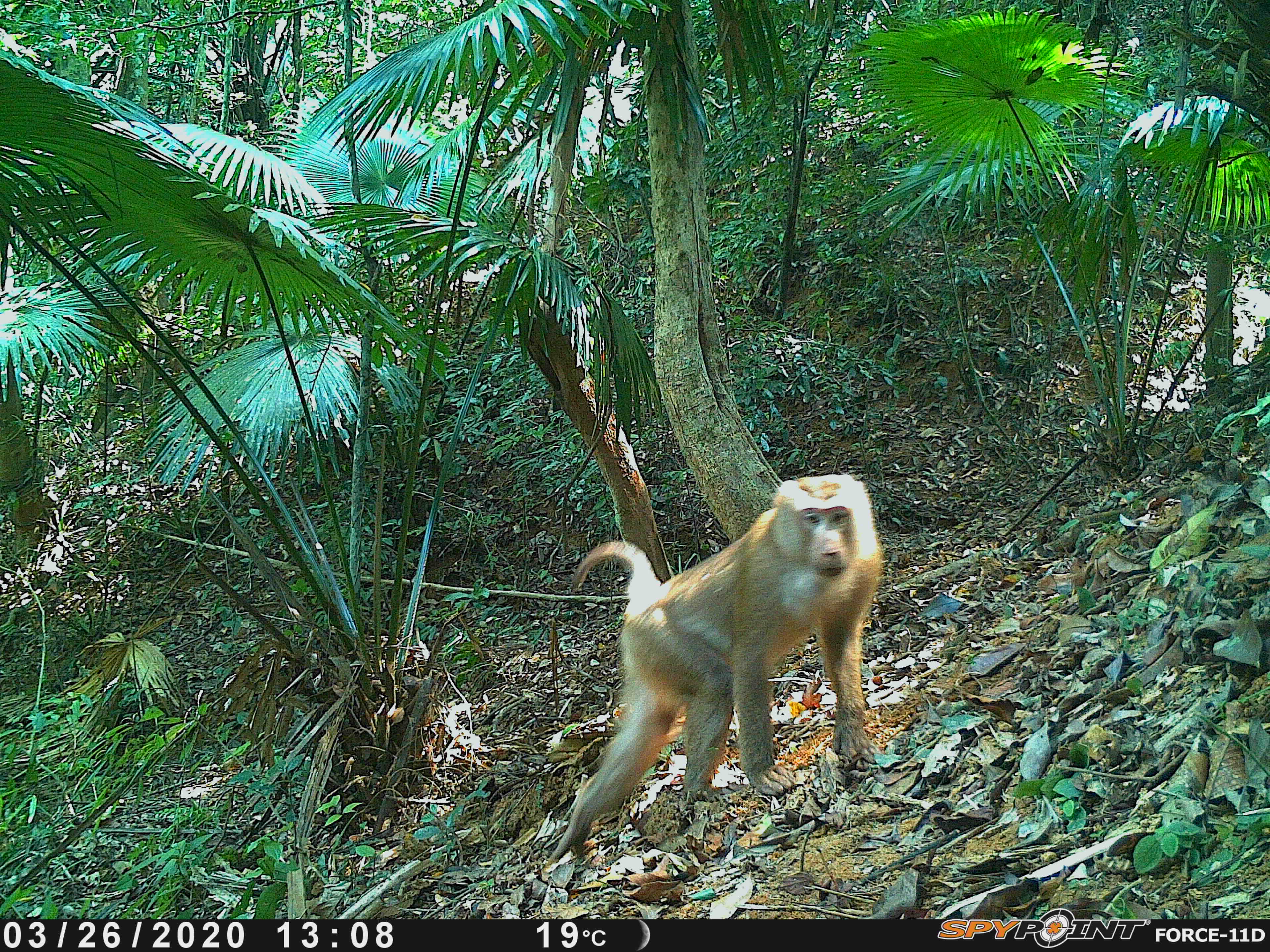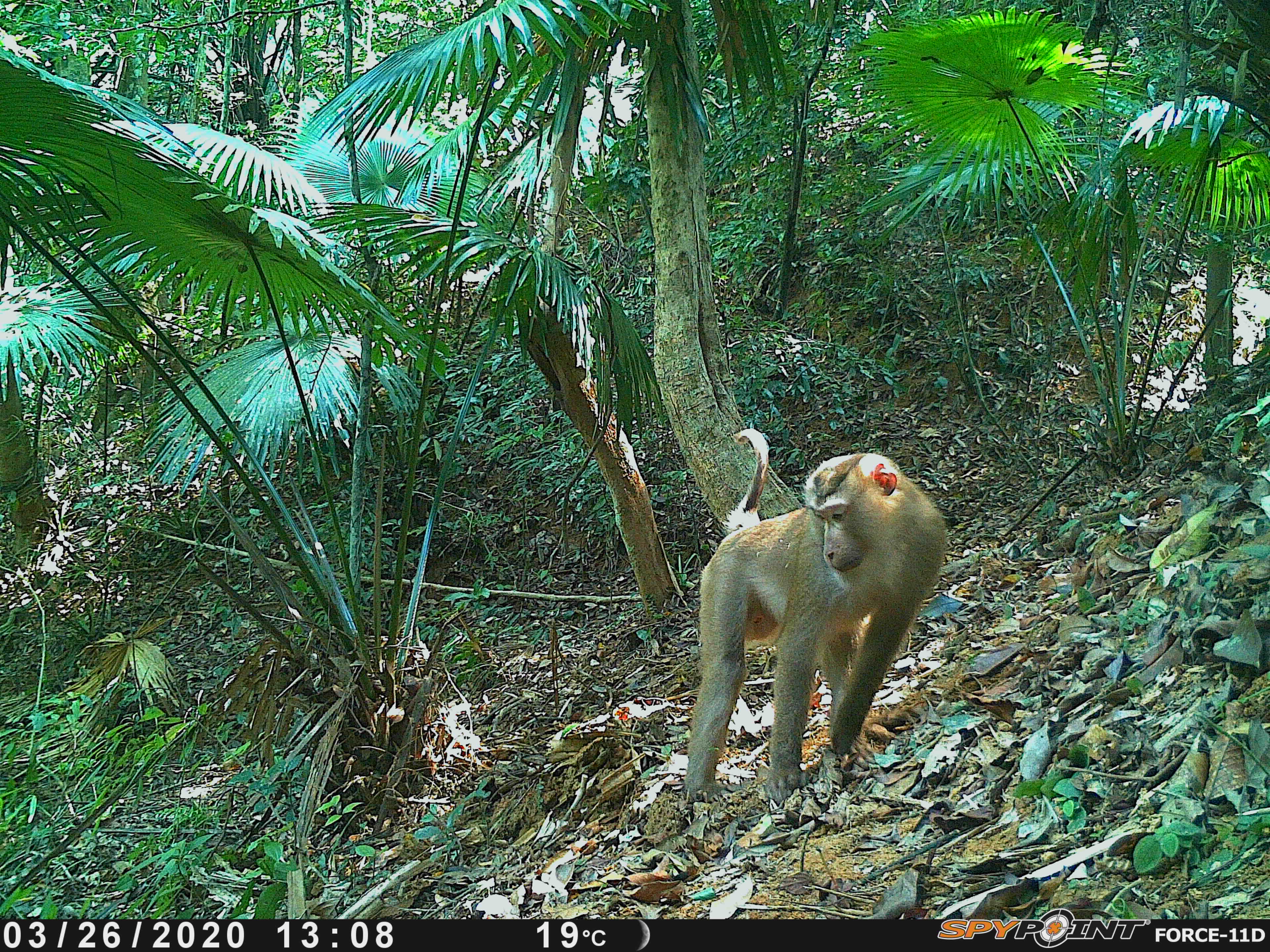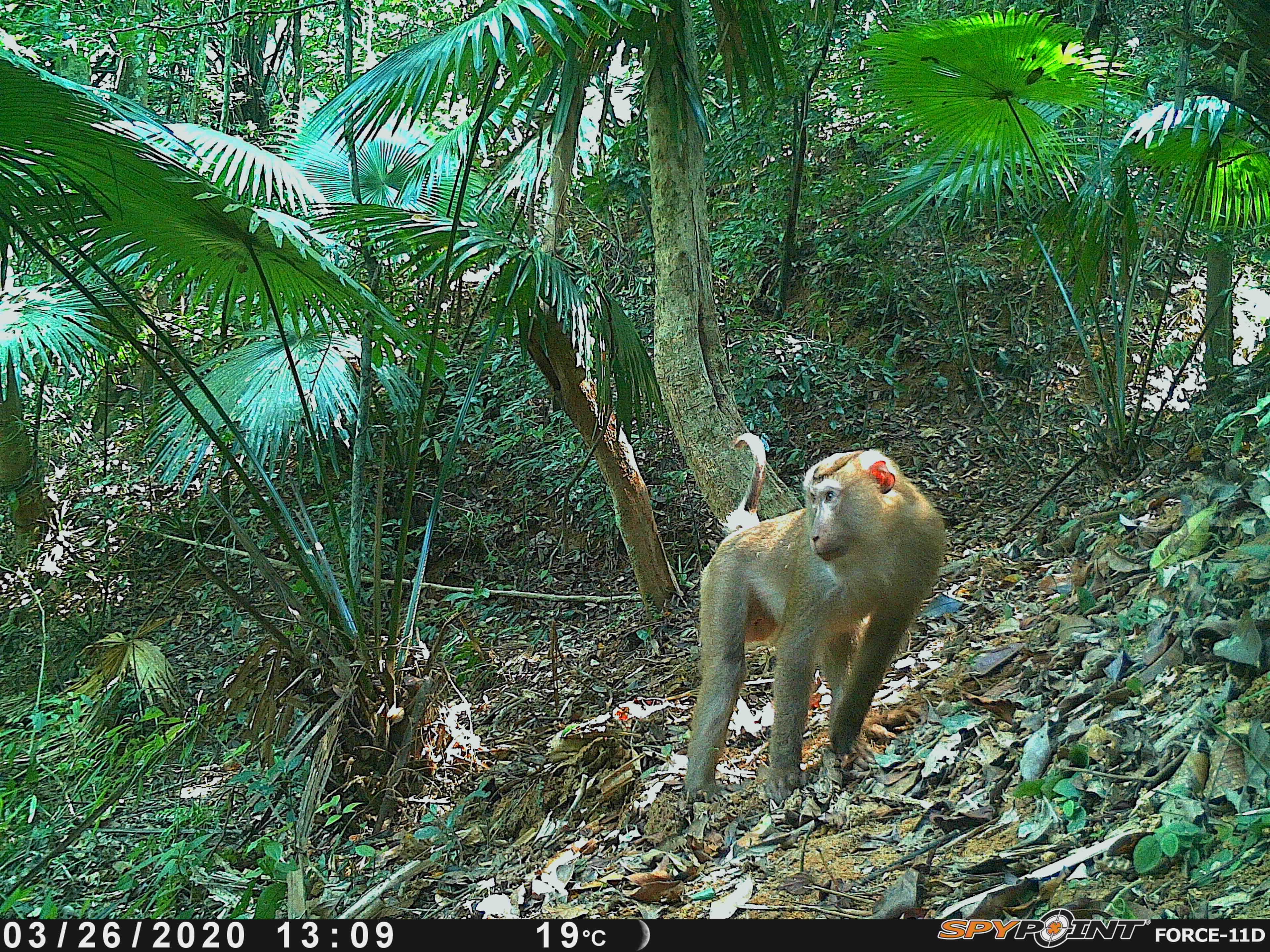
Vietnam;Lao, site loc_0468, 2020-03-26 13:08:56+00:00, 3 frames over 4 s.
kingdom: Animalia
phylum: Chordata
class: Mammalia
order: Primates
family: Cercopithecidae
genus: Macaca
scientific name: Macaca nemestrina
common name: pig-tailed macaque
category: pig tailed macaque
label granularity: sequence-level